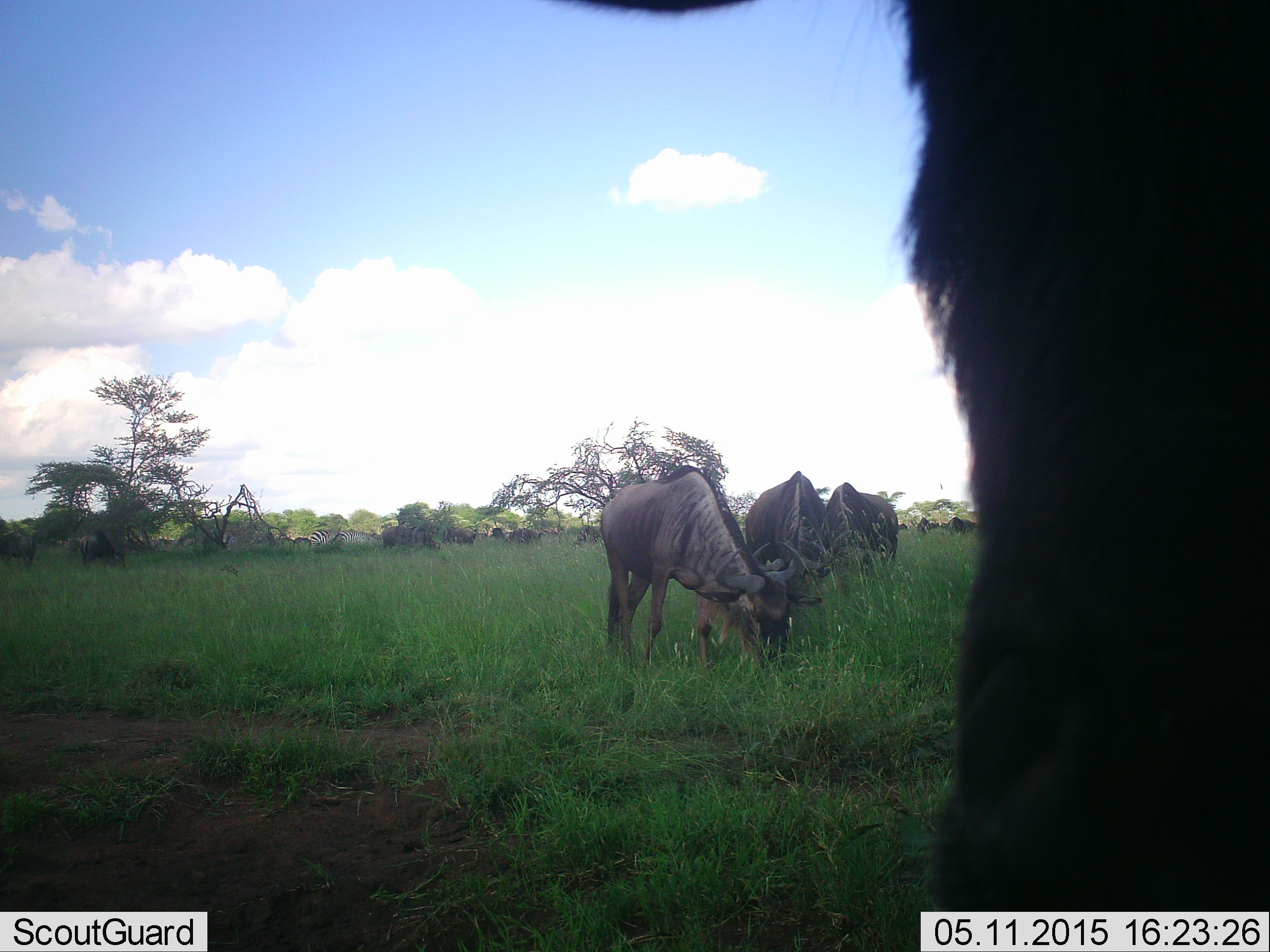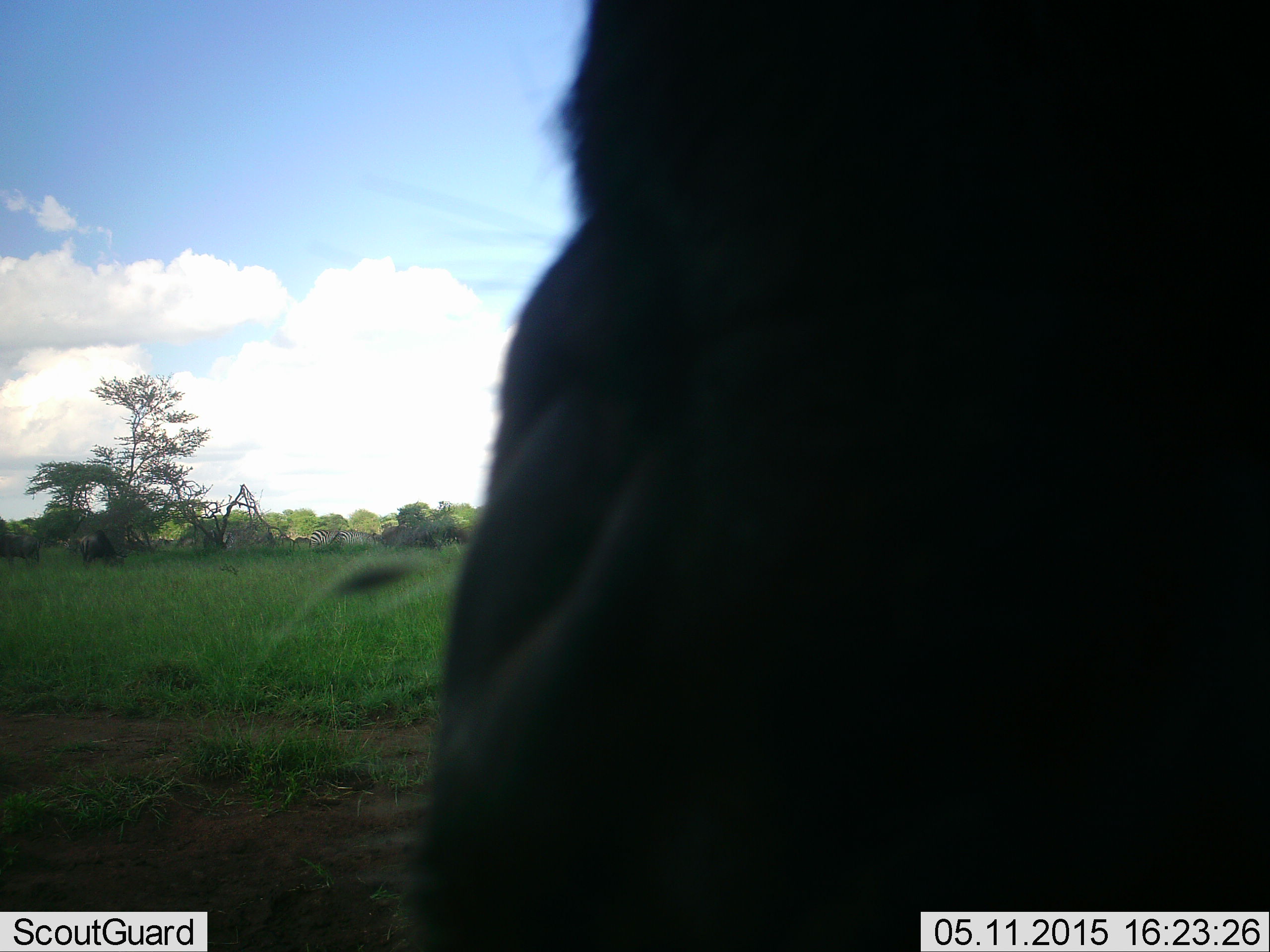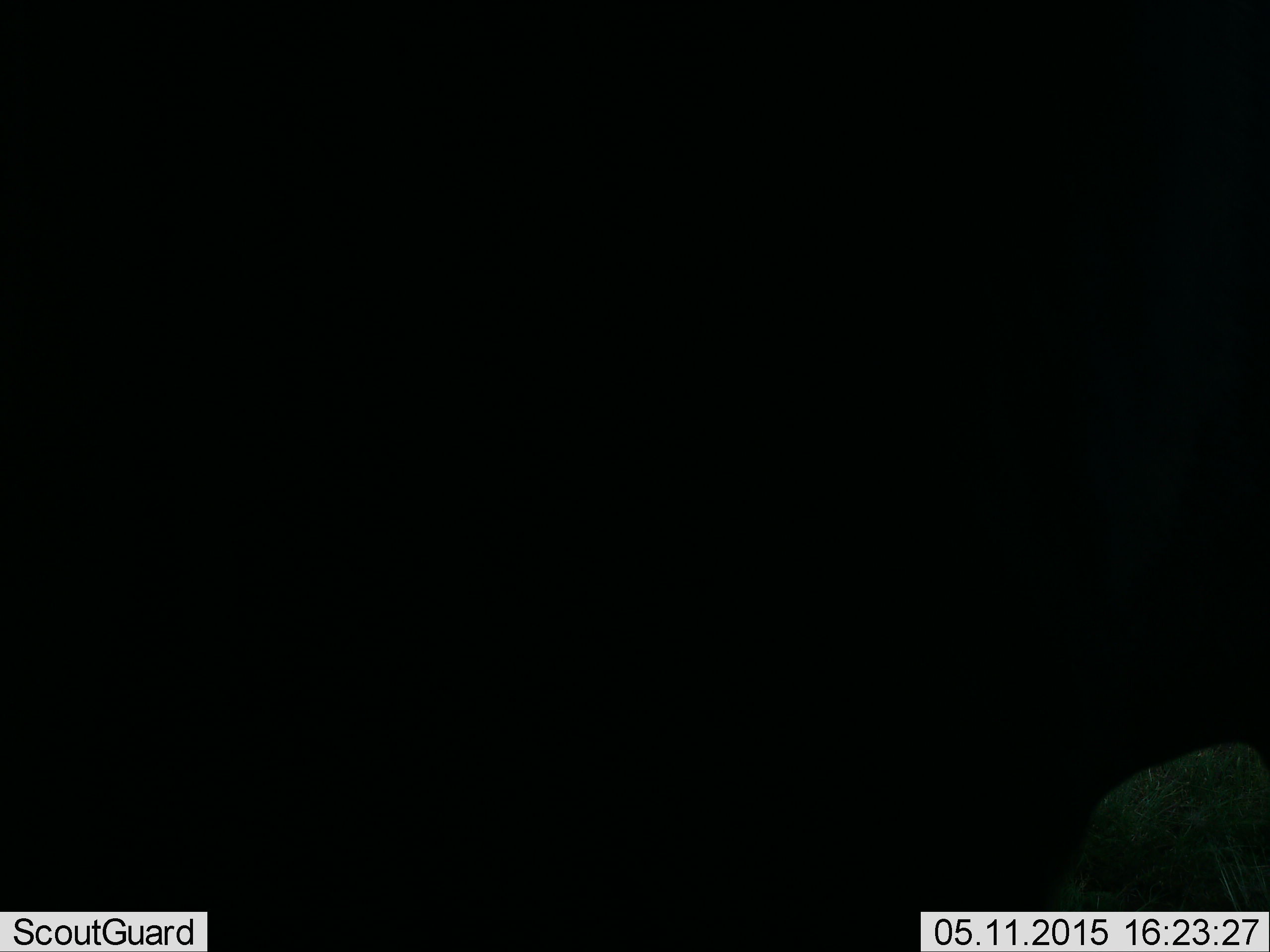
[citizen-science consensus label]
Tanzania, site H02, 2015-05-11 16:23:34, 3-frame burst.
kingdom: Animalia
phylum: Chordata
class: Mammalia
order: Artiodactyla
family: Bovidae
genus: Connochaetes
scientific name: Connochaetes taurinus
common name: blue wildebeest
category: wildebeest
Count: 4.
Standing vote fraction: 38%.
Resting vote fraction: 0%.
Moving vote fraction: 23%.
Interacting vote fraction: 0%.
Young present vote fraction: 0%.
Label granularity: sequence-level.